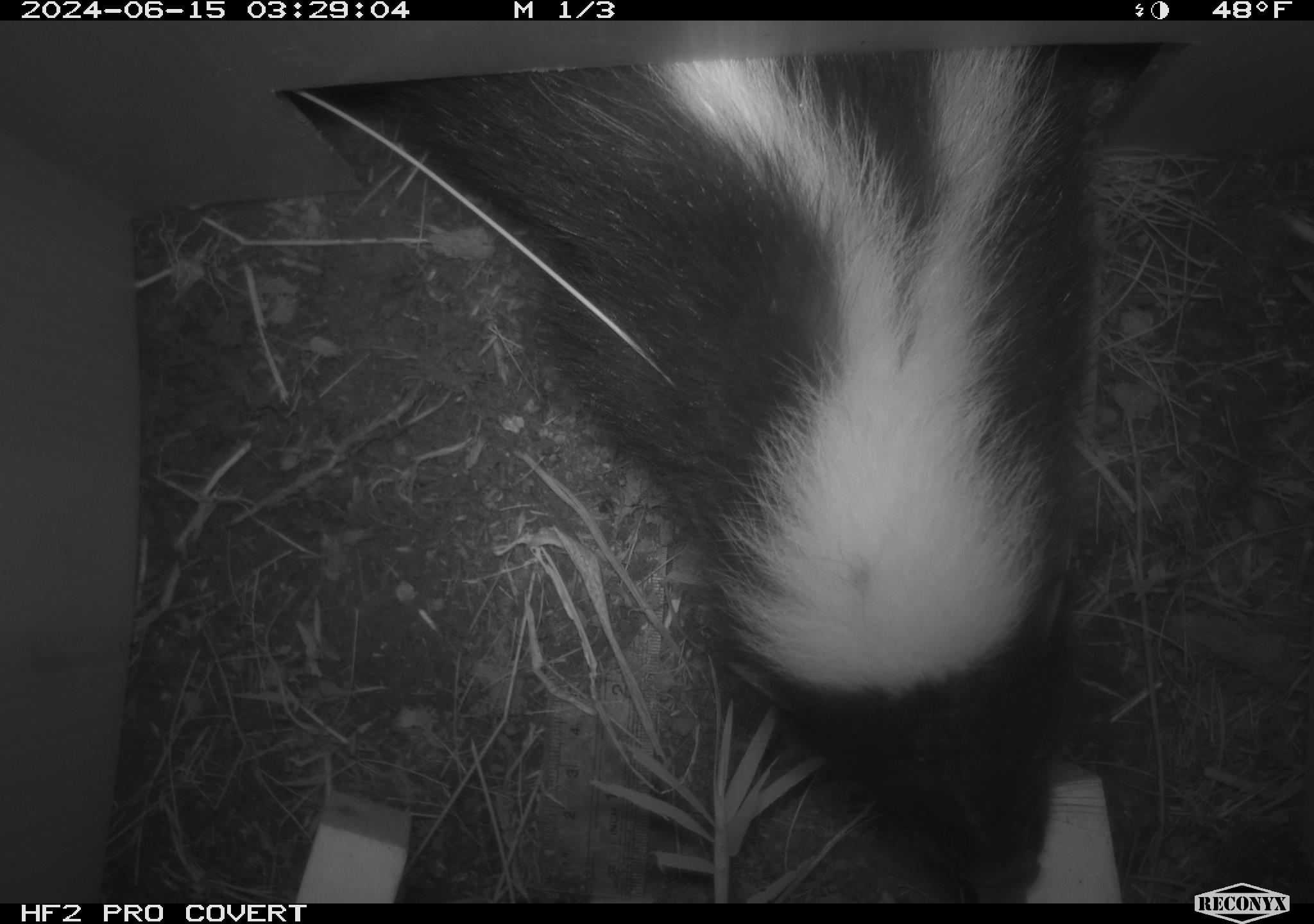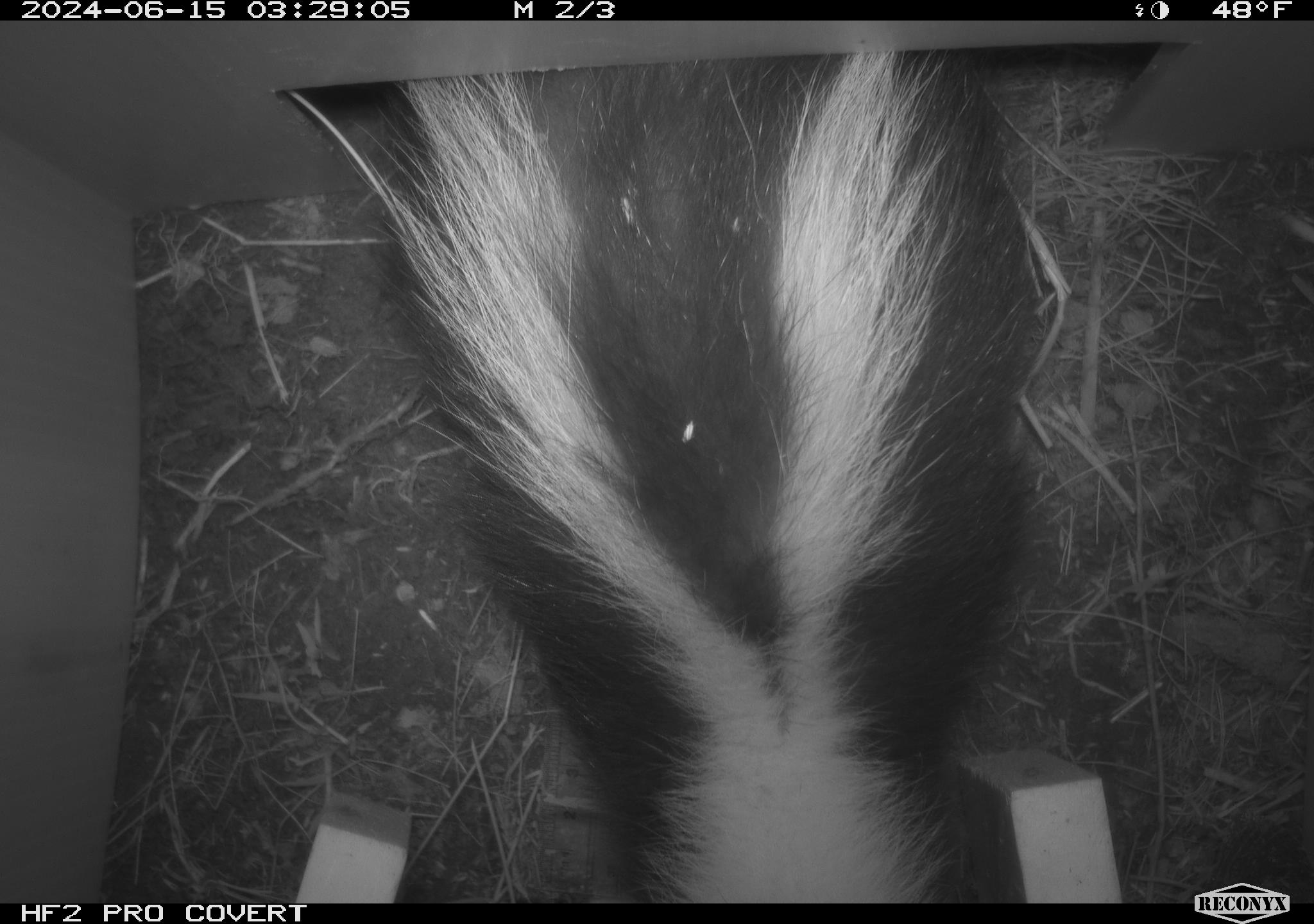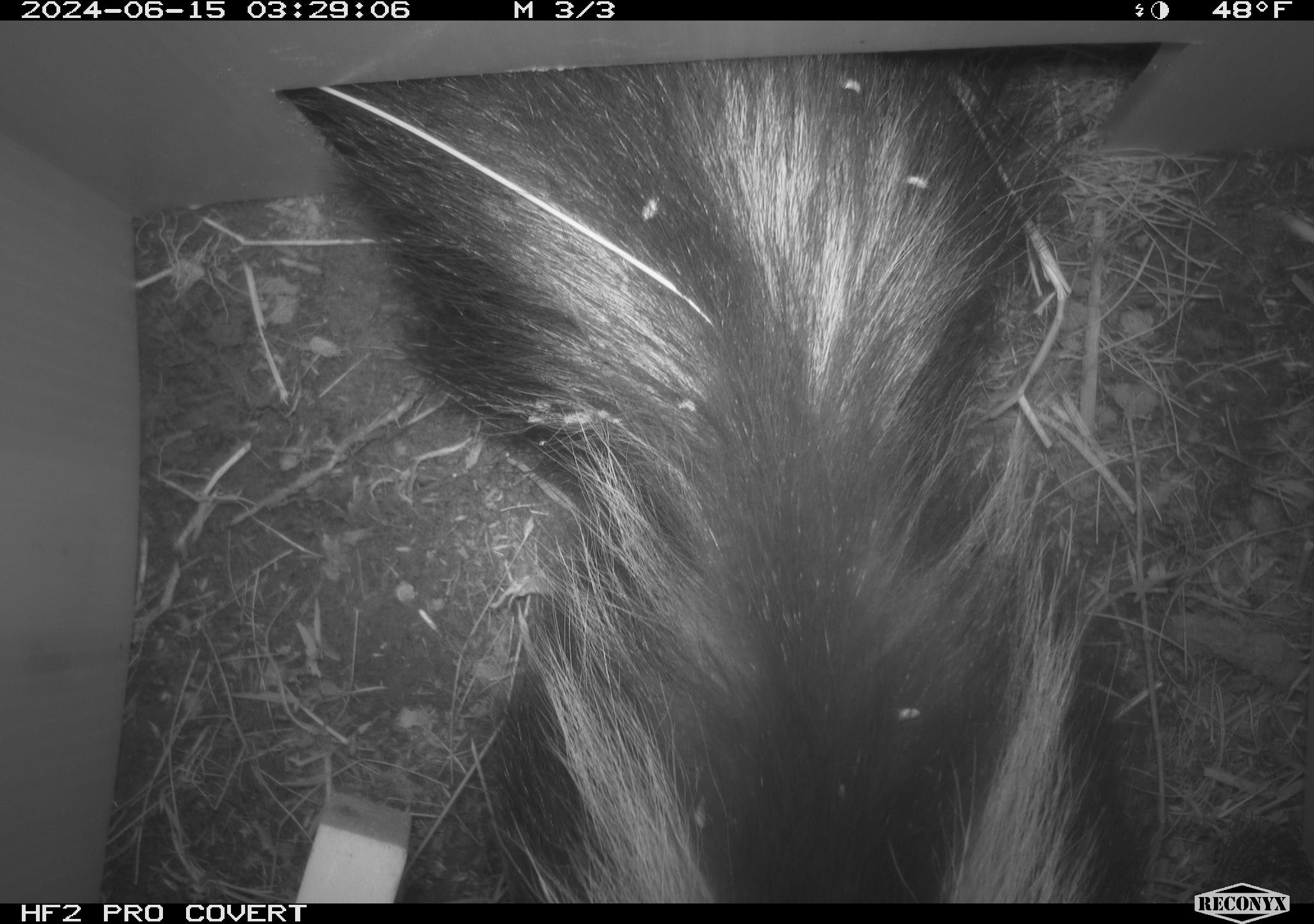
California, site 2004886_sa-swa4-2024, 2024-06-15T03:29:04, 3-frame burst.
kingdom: Animalia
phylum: Chordata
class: Mammalia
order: Carnivora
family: Mephitidae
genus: Mephitis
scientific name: Mephitis mephitis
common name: striped skunk